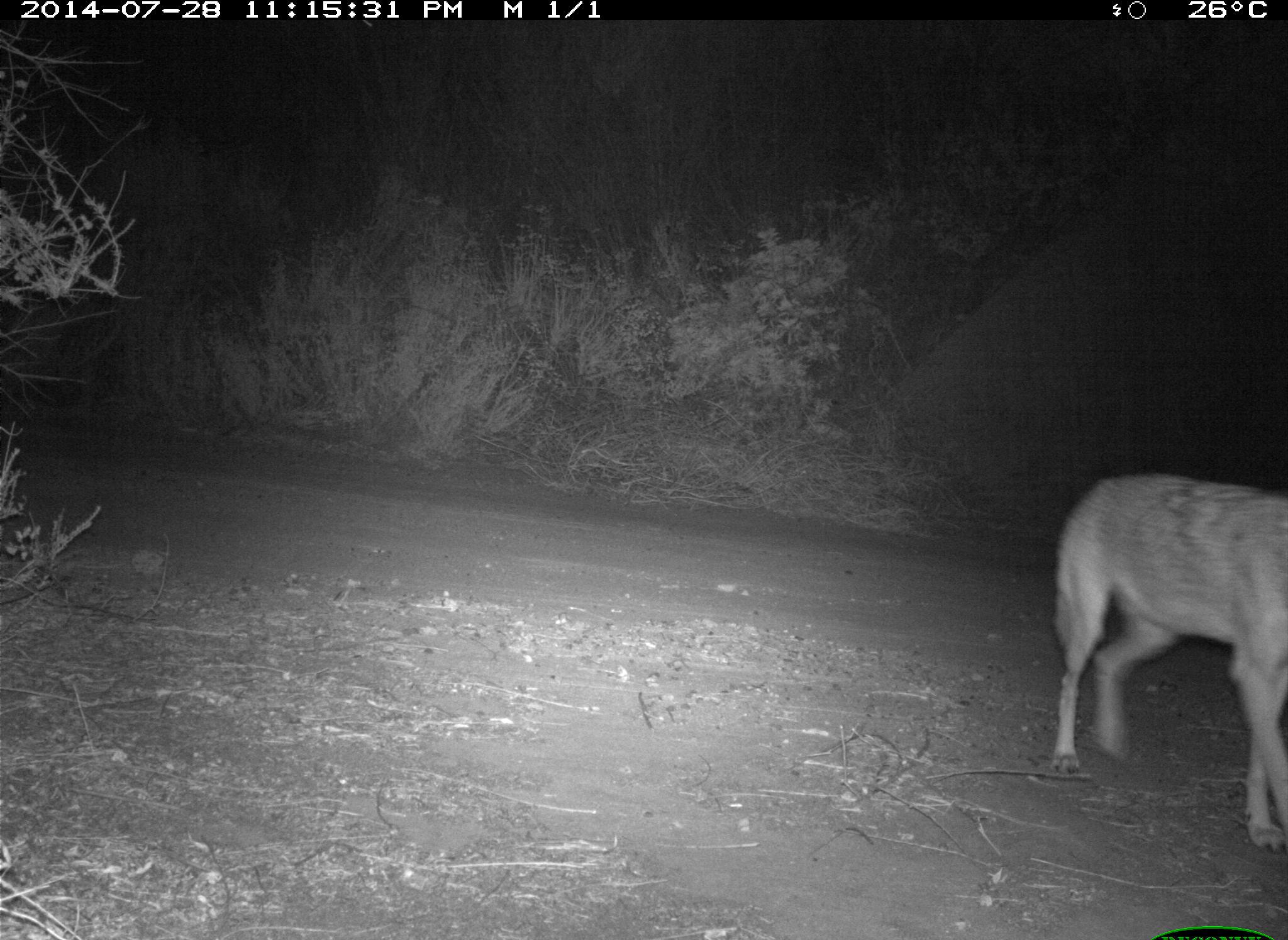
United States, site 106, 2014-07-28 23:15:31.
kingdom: Animalia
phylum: Chordata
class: Mammalia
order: Carnivora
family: Canidae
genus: Canis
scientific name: Canis latrans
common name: coyote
Coyote (Canis latrans).